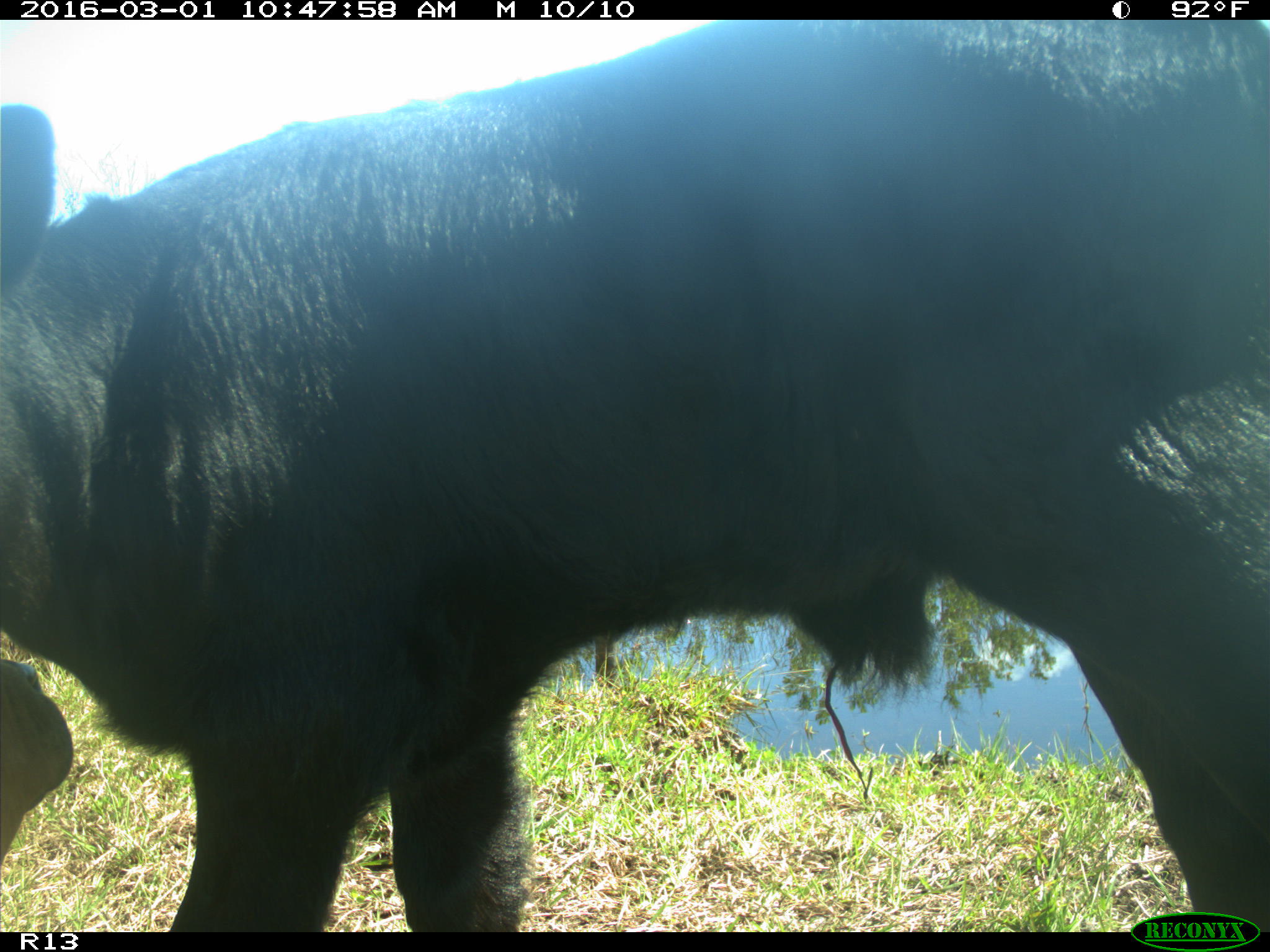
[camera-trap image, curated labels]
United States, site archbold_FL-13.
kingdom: Animalia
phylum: Chordata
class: Mammalia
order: Artiodactyla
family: Bovidae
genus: Bos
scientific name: Bos taurus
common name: domestic cow